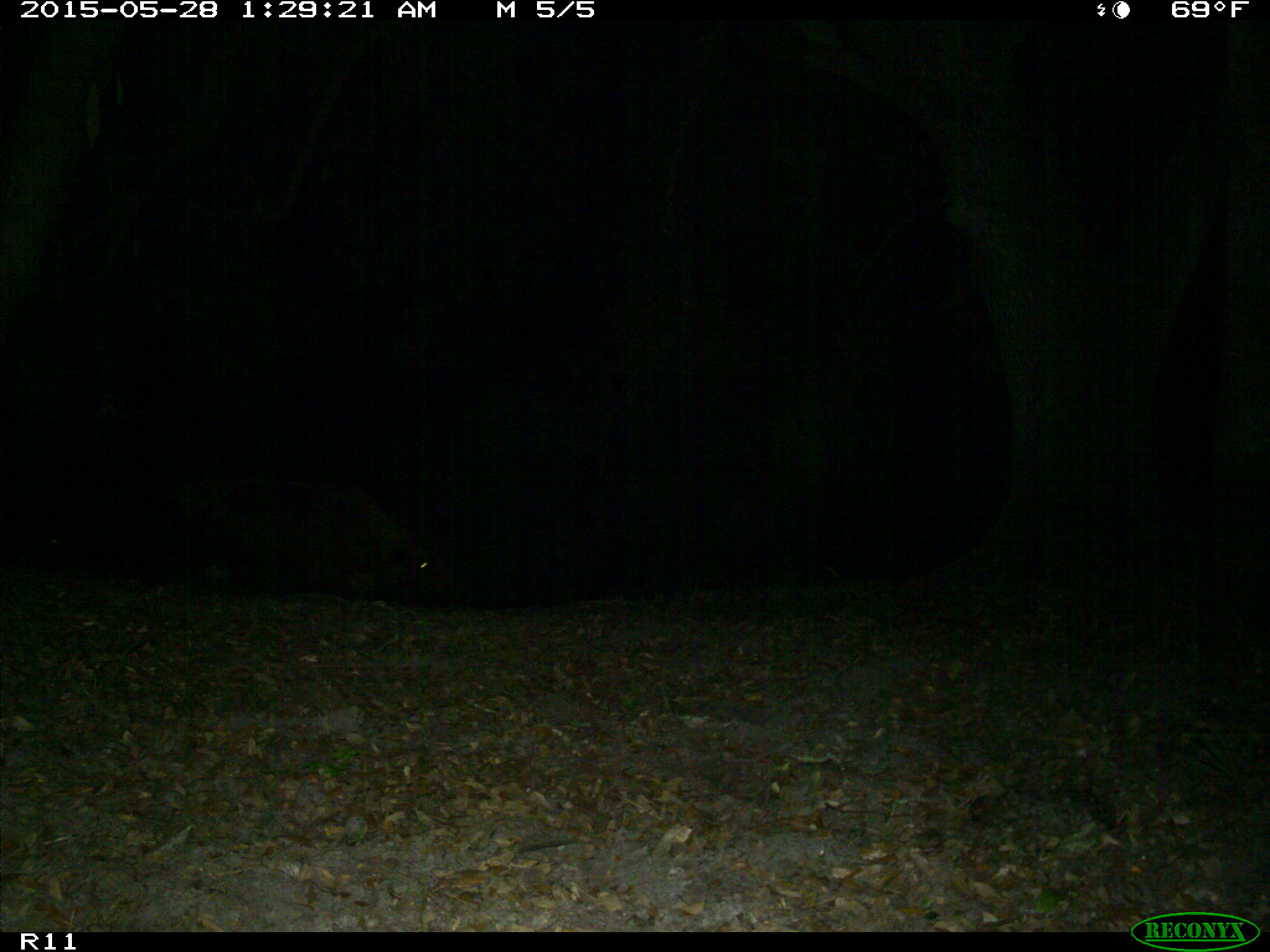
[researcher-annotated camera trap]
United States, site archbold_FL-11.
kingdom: Animalia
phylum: Chordata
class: Mammalia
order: Artiodactyla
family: Bovidae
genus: Bos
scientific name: Bos taurus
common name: domestic cow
Bos taurus (domestic cow).